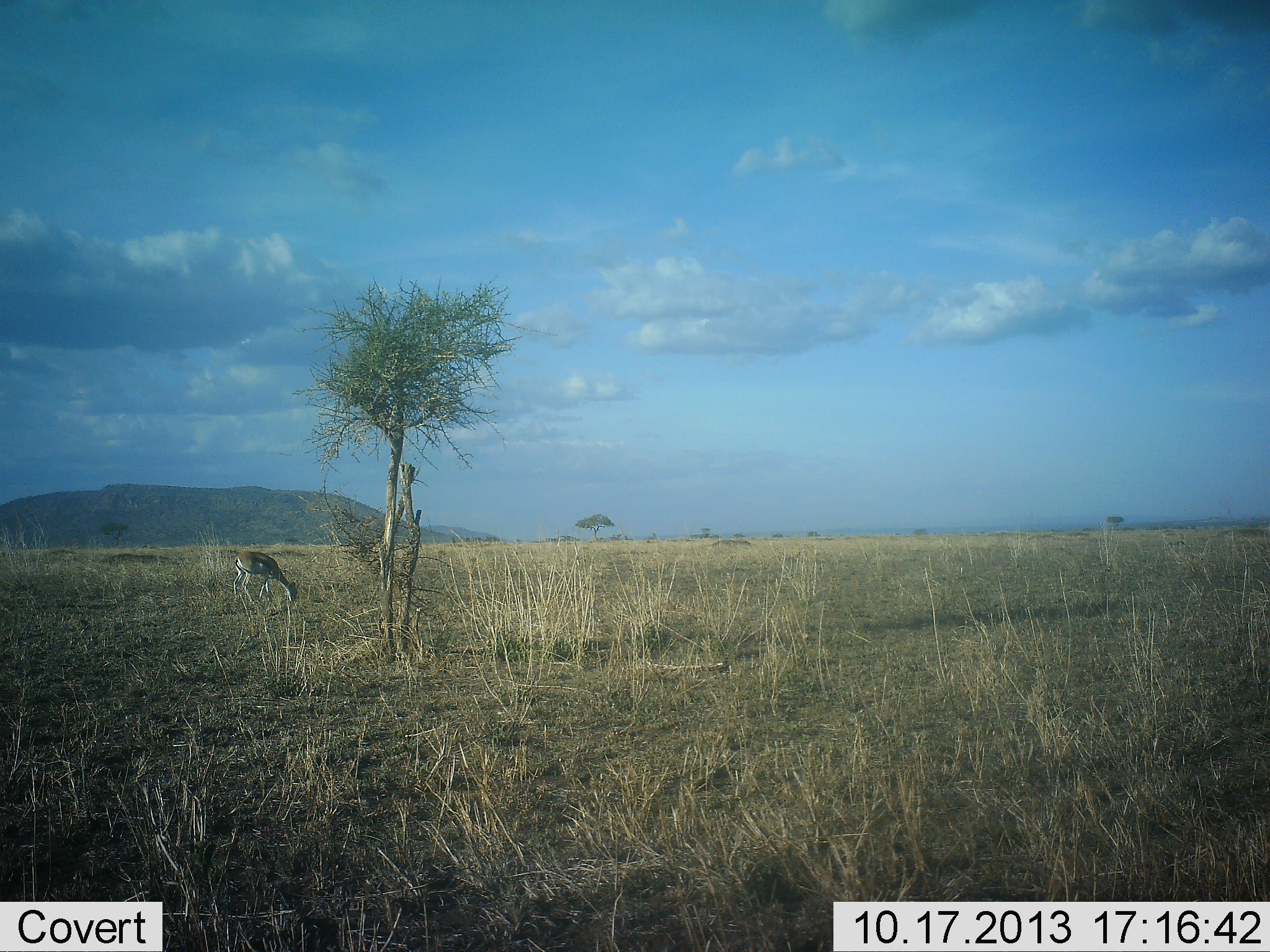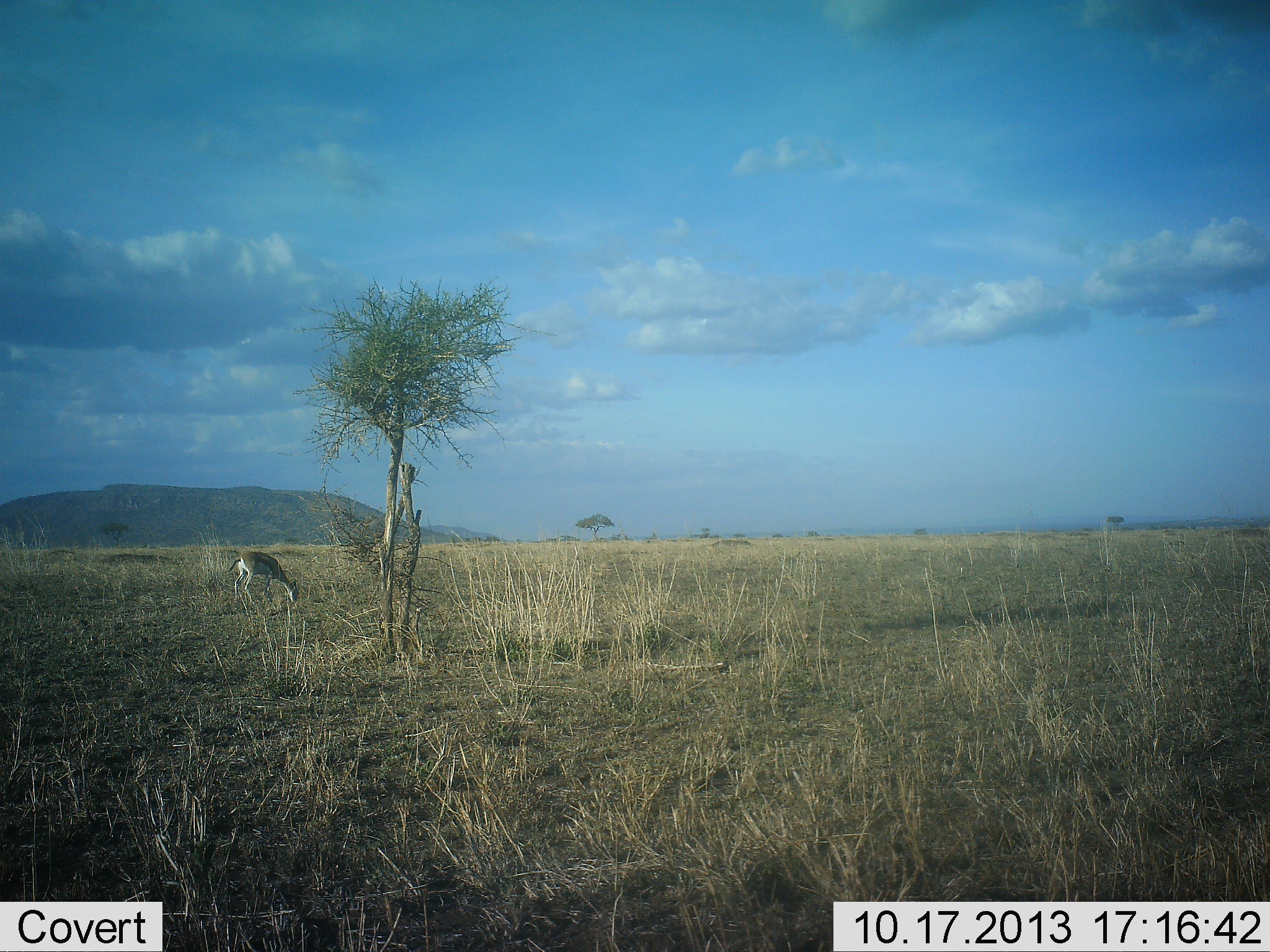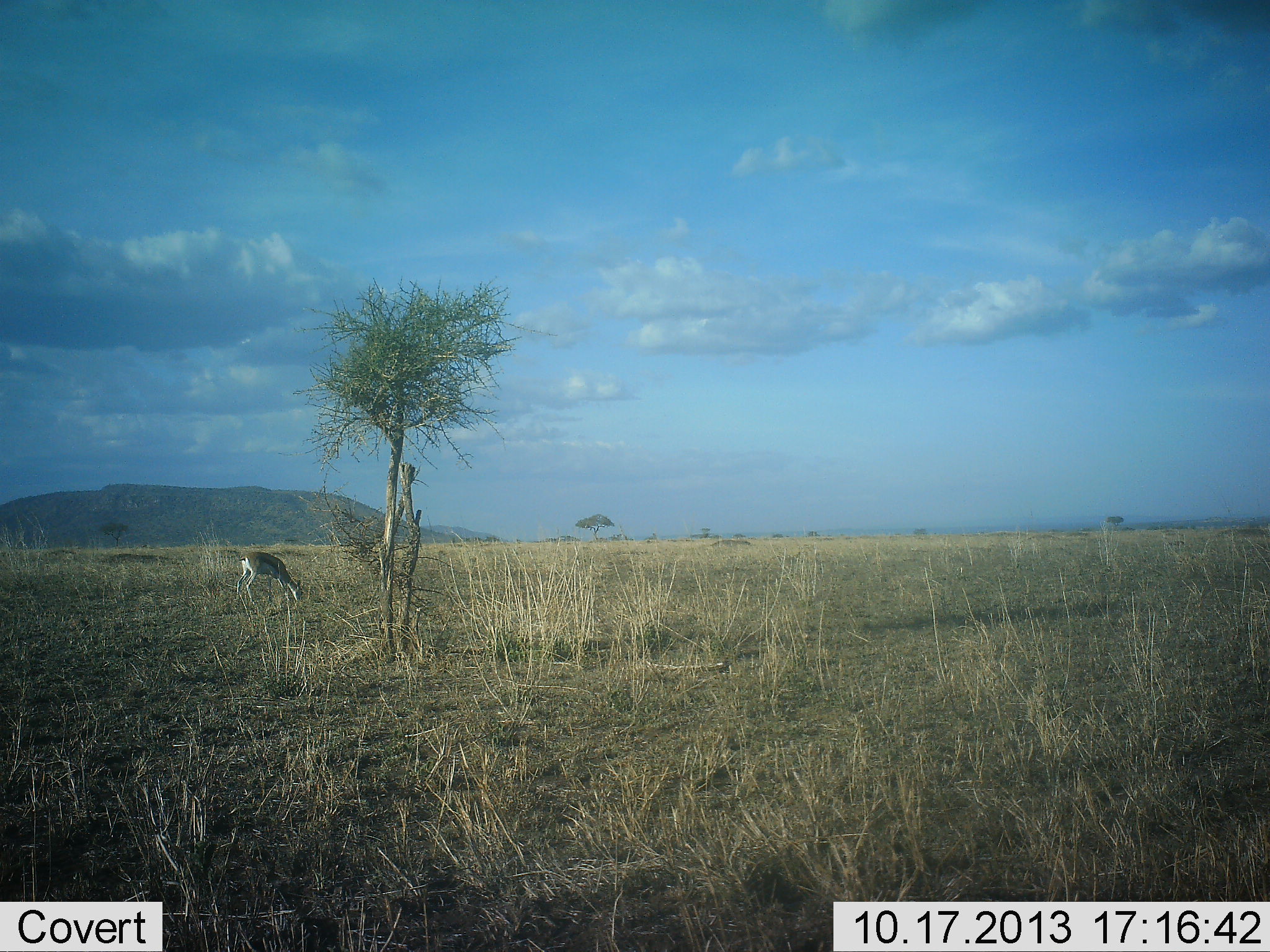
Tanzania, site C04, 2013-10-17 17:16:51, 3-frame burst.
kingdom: Animalia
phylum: Chordata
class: Mammalia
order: Artiodactyla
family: Bovidae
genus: Eudorcas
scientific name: Eudorcas thomsonii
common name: thomson's gazelle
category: gazellethomsons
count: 1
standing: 30%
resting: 0%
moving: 0%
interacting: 0%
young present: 0%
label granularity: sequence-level